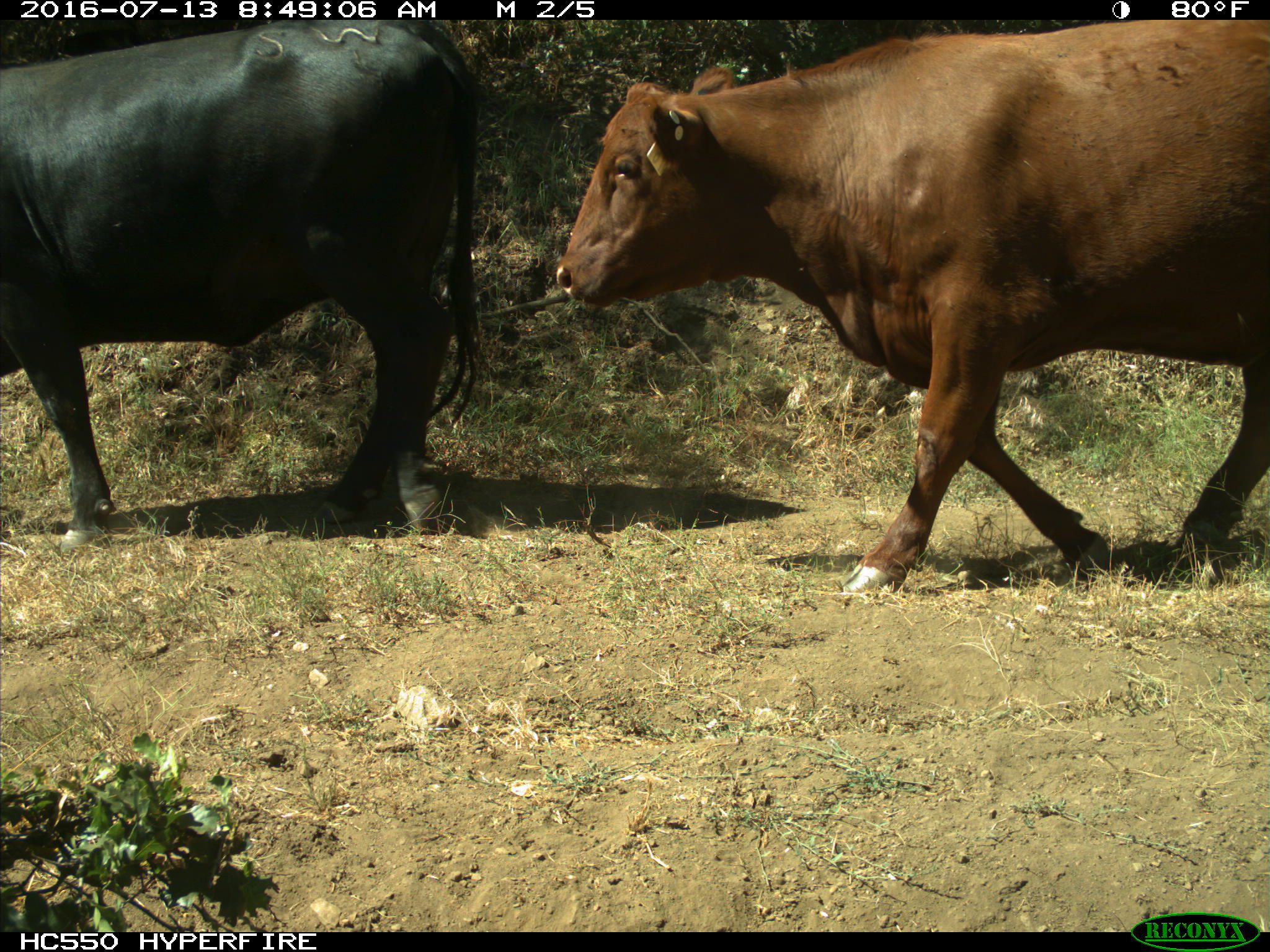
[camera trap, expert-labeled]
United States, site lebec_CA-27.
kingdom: Animalia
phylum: Chordata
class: Mammalia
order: Artiodactyla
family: Bovidae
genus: Bos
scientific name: Bos taurus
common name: domestic cow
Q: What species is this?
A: Bos taurus (domestic cow).